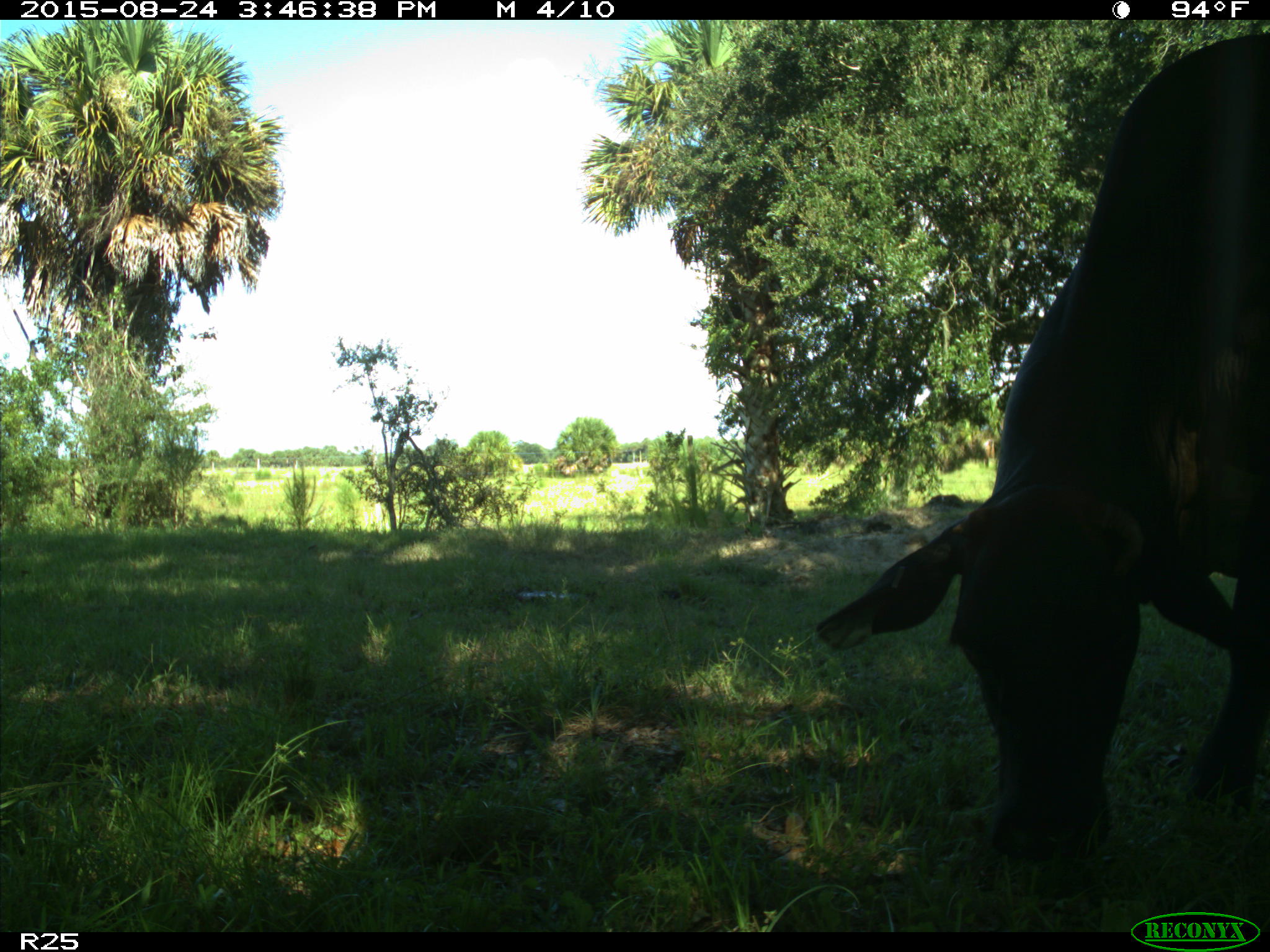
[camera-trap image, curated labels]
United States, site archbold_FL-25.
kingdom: Animalia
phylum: Chordata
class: Mammalia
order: Artiodactyla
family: Bovidae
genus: Bos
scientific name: Bos taurus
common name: domestic cow